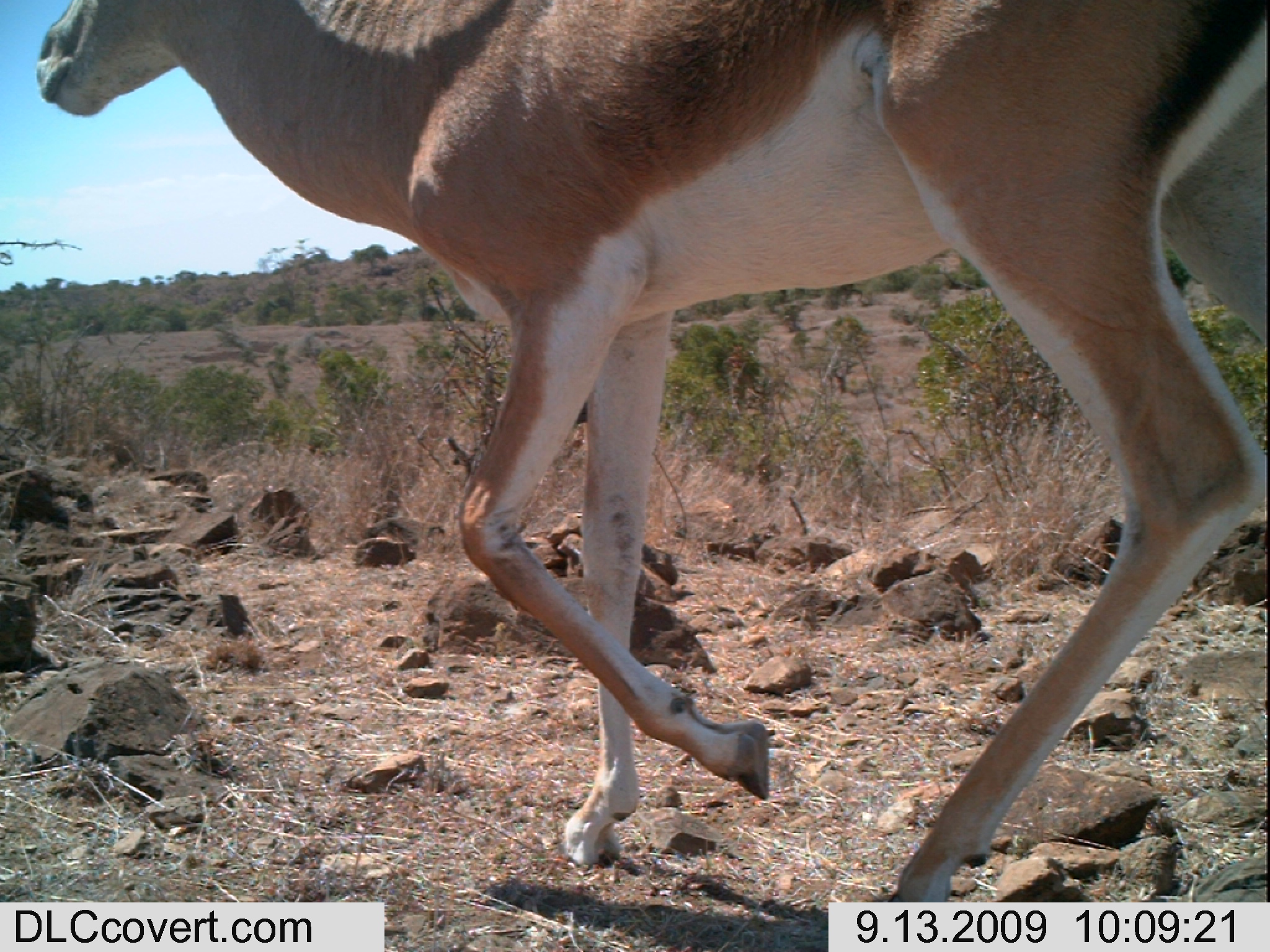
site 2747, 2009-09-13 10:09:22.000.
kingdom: Animalia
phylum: Chordata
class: Mammalia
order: Artiodactyla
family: Bovidae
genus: Nanger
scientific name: Nanger granti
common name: grant's gazelle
Nanger granti (grant's gazelle), count 1.